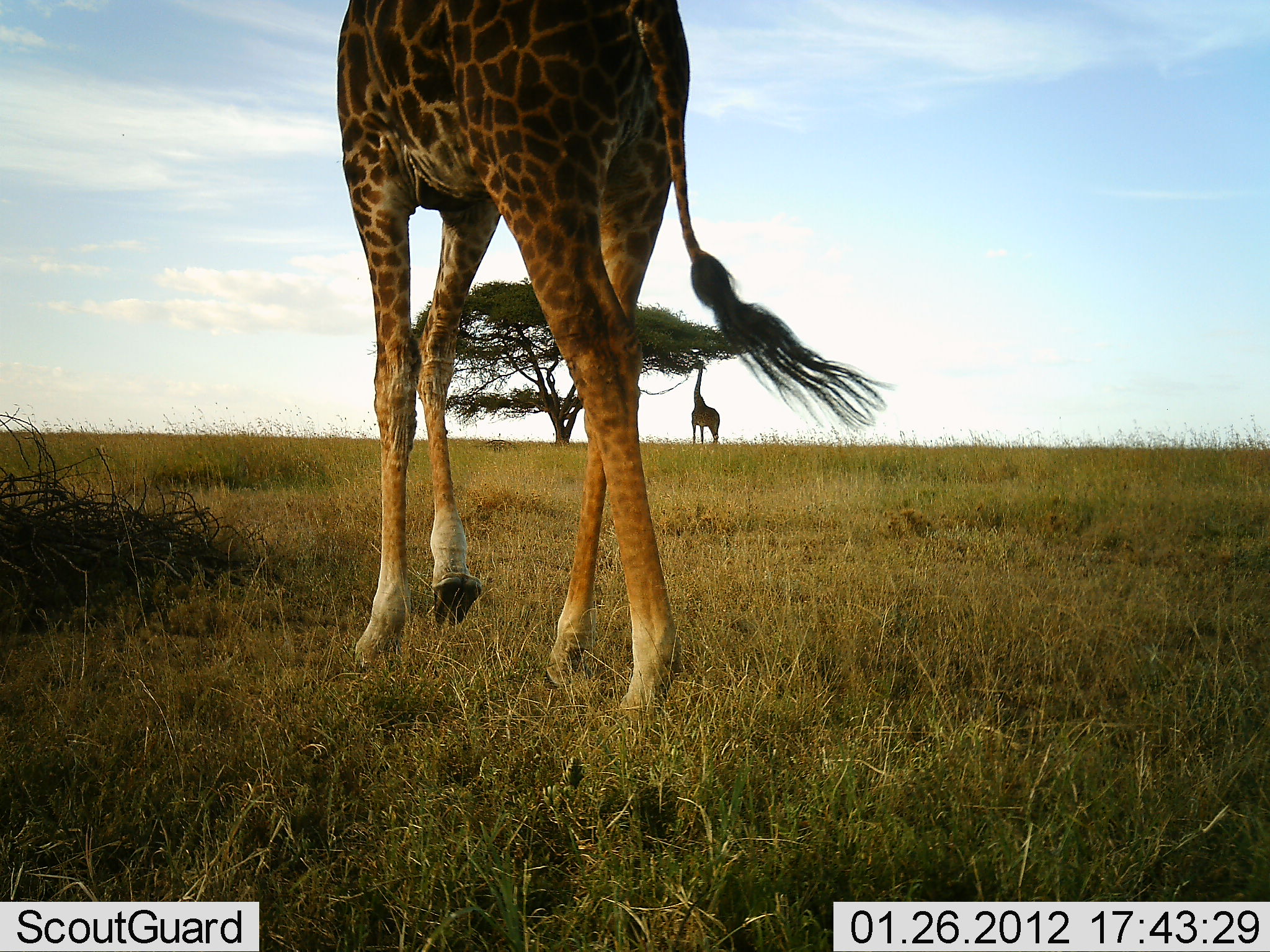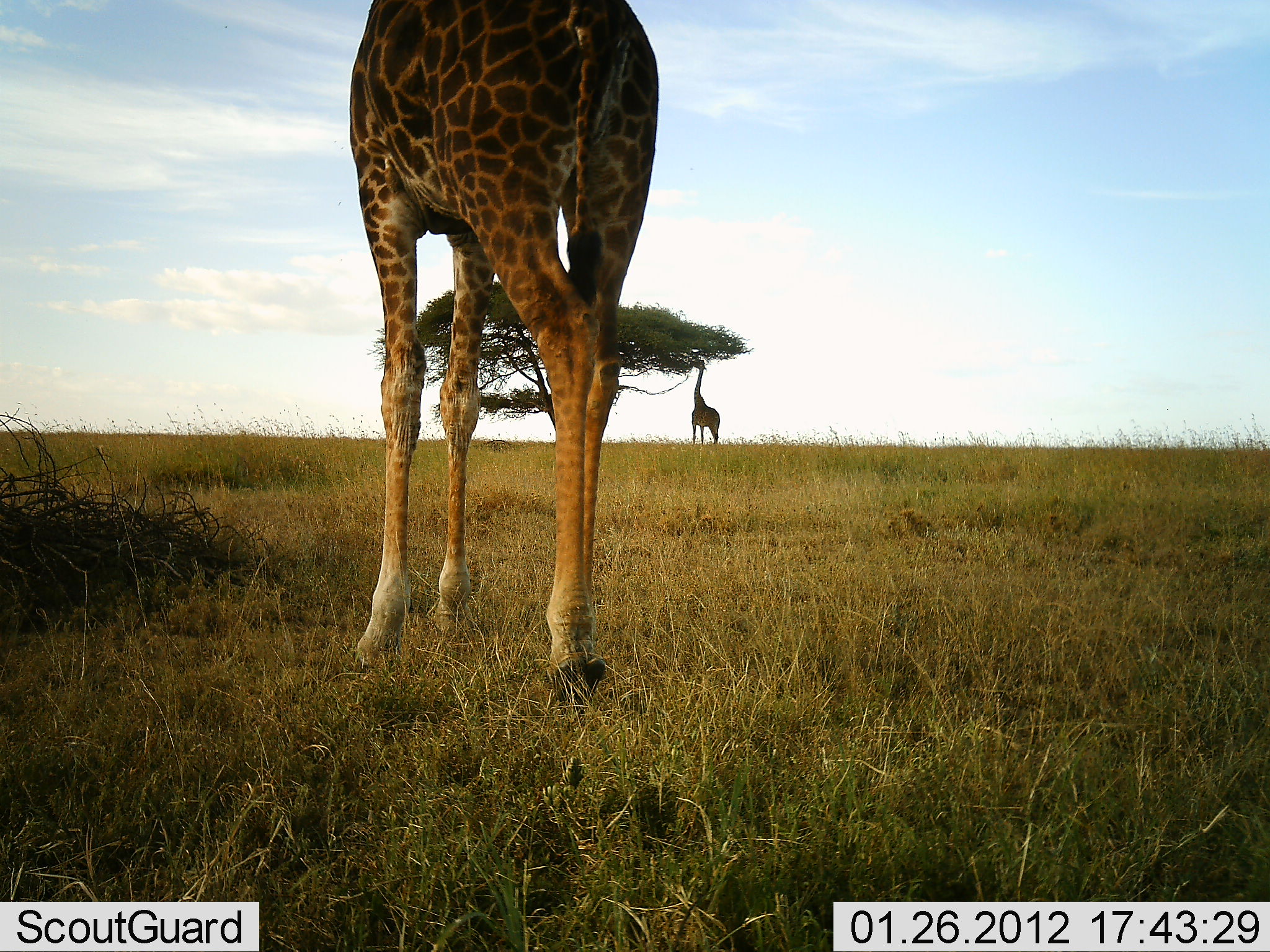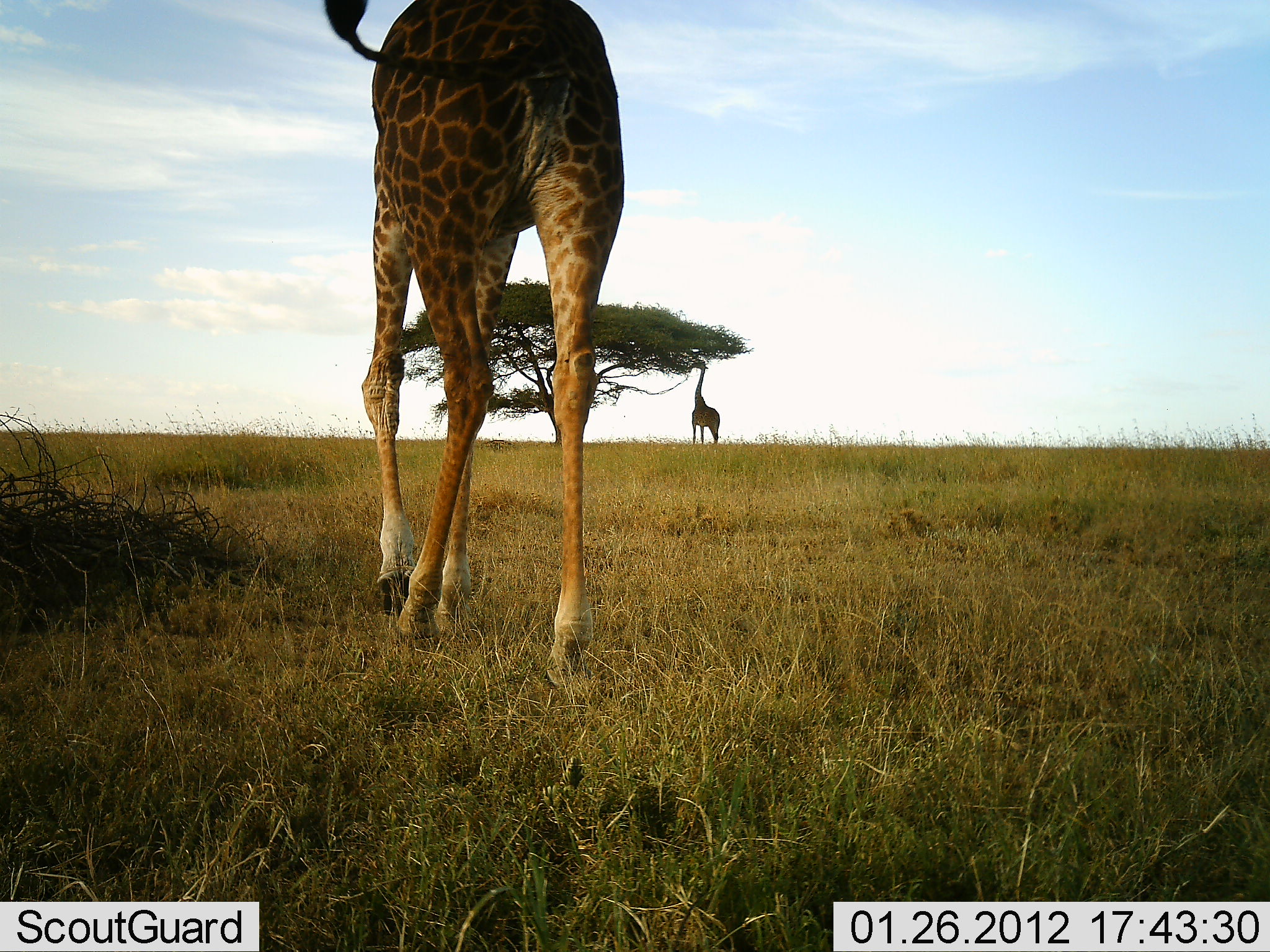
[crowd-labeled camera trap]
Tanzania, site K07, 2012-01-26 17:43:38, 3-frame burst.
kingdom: Animalia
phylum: Chordata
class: Mammalia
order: Artiodactyla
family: Giraffidae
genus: Giraffa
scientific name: Giraffa camelopardalis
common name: giraffe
Giraffe (Giraffa camelopardalis), count 2. Behavior (volunteer vote fractions): standing 25%, resting 0%, moving 80%, interacting 0%. Young present (vote fraction): 0%. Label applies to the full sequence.